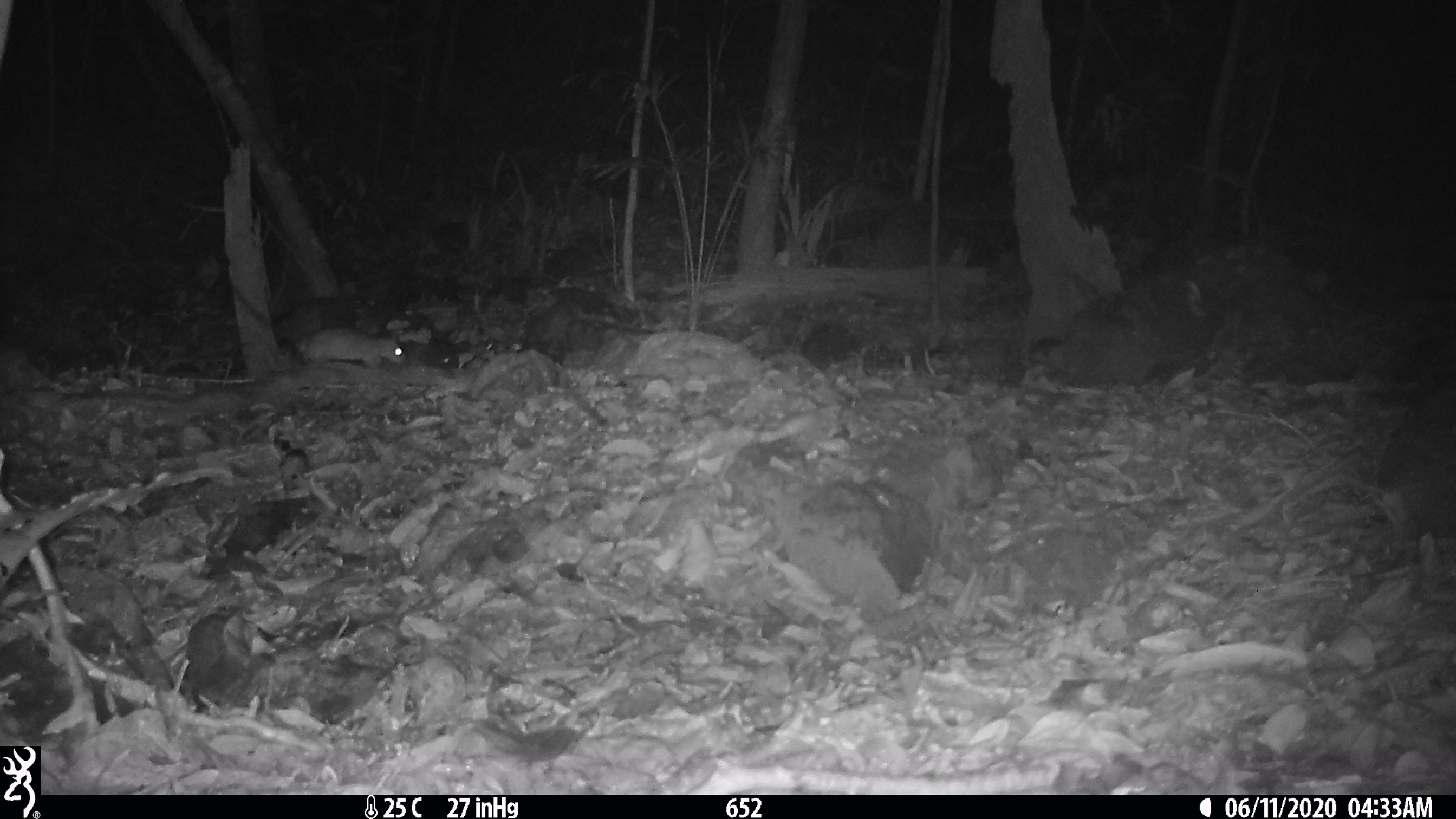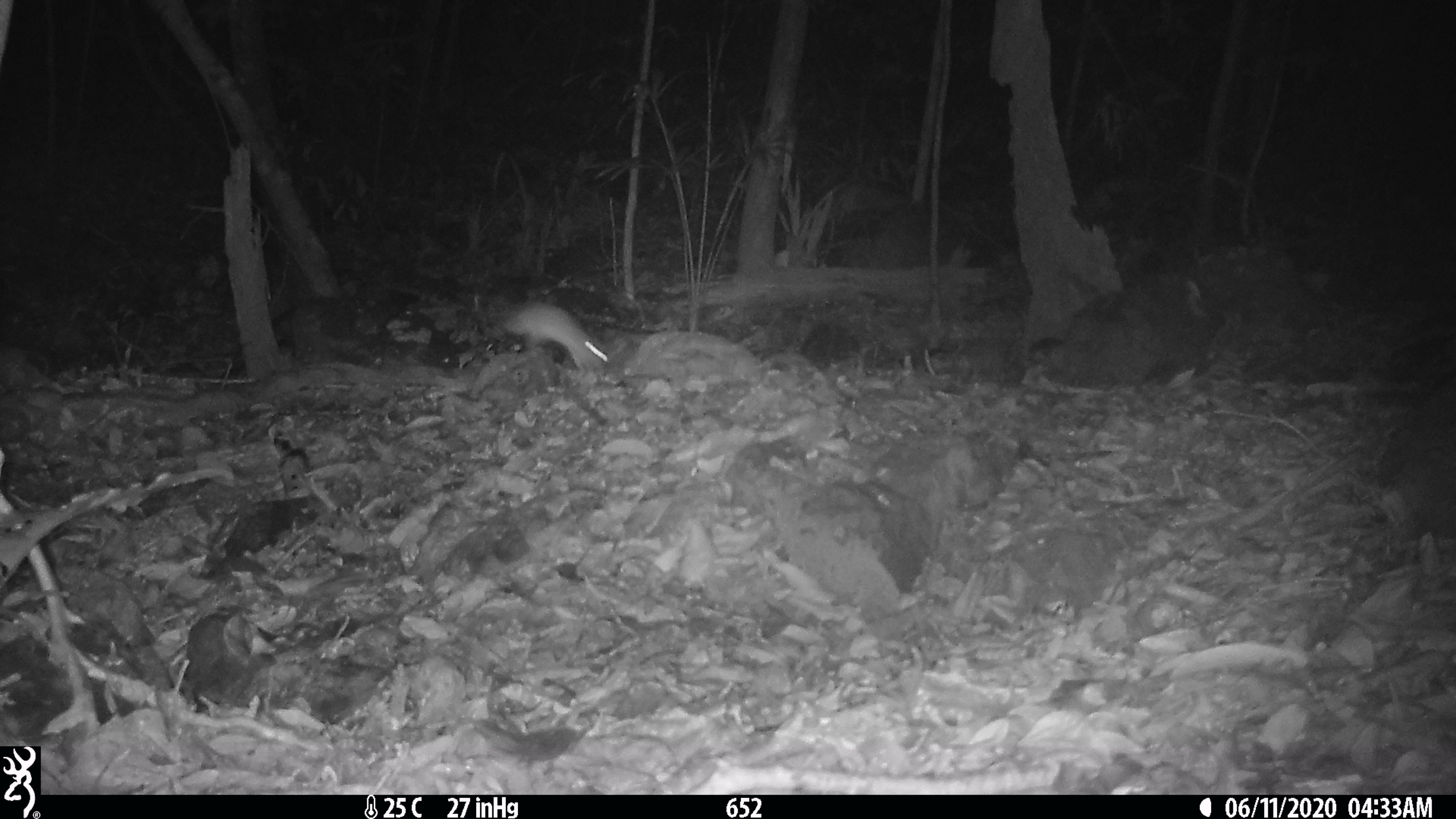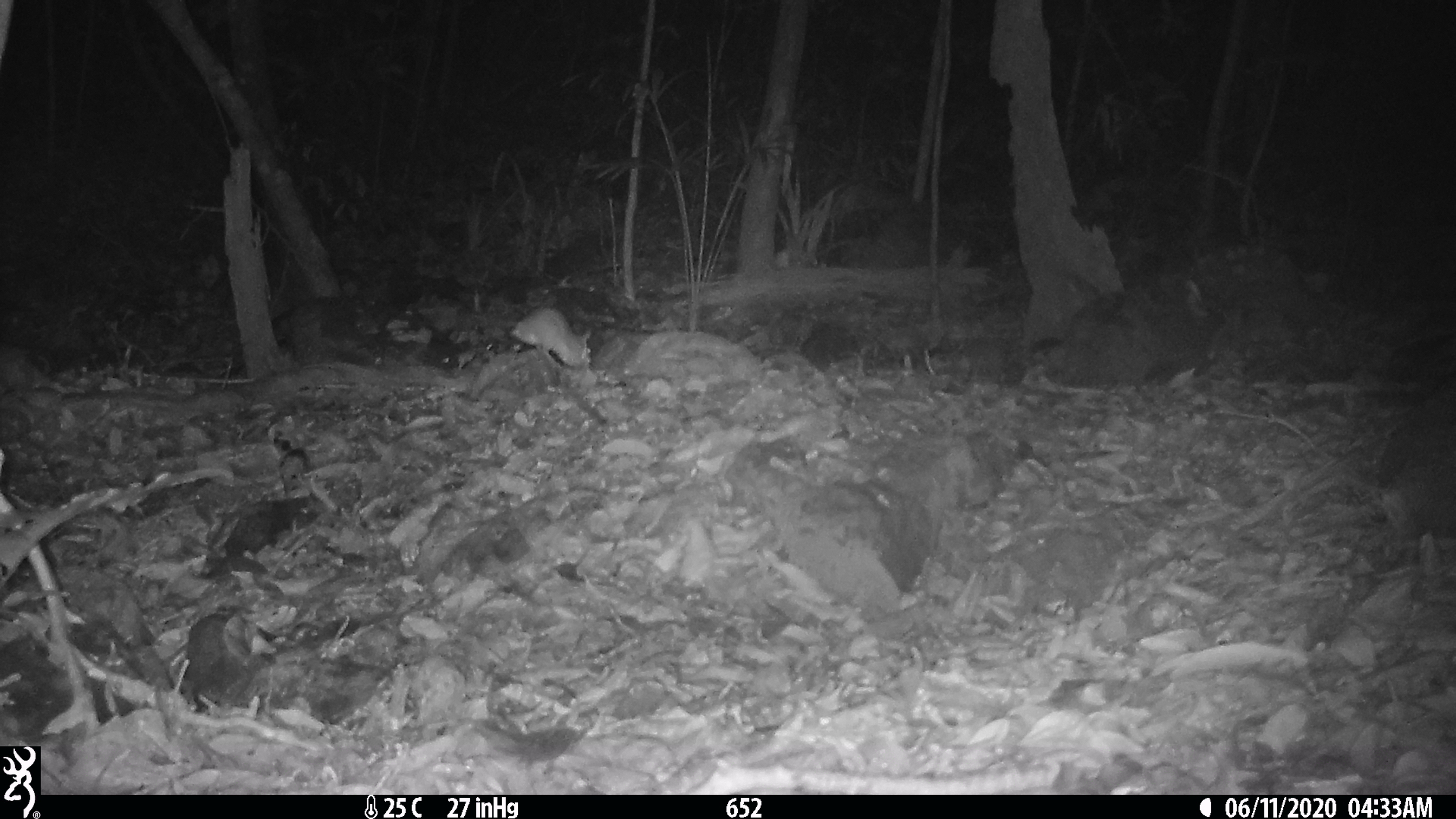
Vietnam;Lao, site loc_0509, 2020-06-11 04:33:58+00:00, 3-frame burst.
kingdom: Animalia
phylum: Chordata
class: Mammalia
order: Rodentia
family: Muridae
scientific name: Muridae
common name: old-world mice and rats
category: unidentified murid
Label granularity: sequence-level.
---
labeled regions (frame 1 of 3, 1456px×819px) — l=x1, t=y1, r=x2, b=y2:
unidentified murid: l=298, t=328, r=406, b=369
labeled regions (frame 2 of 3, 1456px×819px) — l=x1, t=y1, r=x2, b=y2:
unidentified murid: l=502, t=299, r=609, b=372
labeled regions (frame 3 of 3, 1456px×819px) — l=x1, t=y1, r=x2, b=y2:
unidentified murid: l=508, t=306, r=592, b=366